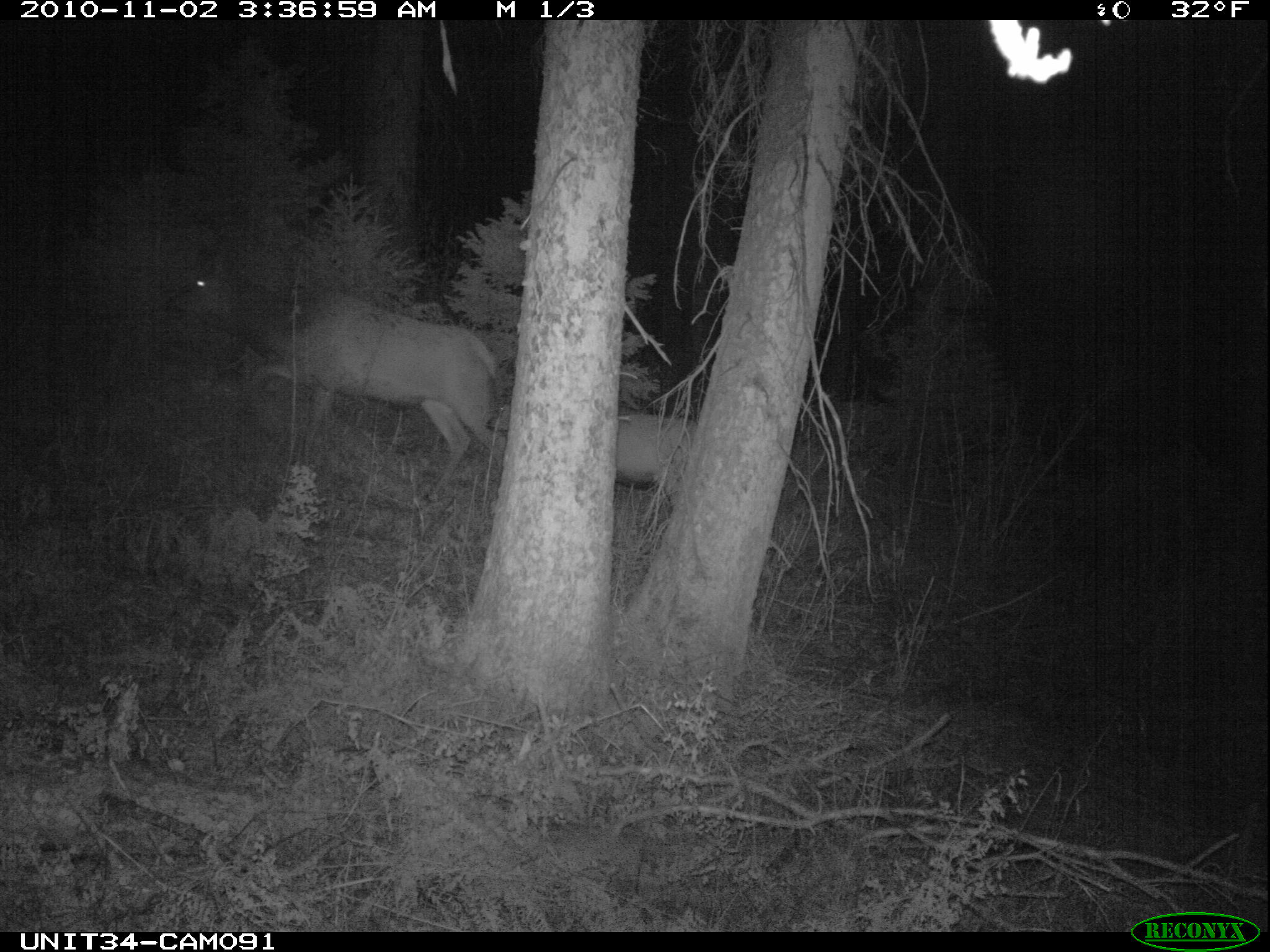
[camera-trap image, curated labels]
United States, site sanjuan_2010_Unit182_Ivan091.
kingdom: Animalia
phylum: Chordata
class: Mammalia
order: Artiodactyla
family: Cervidae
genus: Cervus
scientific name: Cervus elaphus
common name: red deer